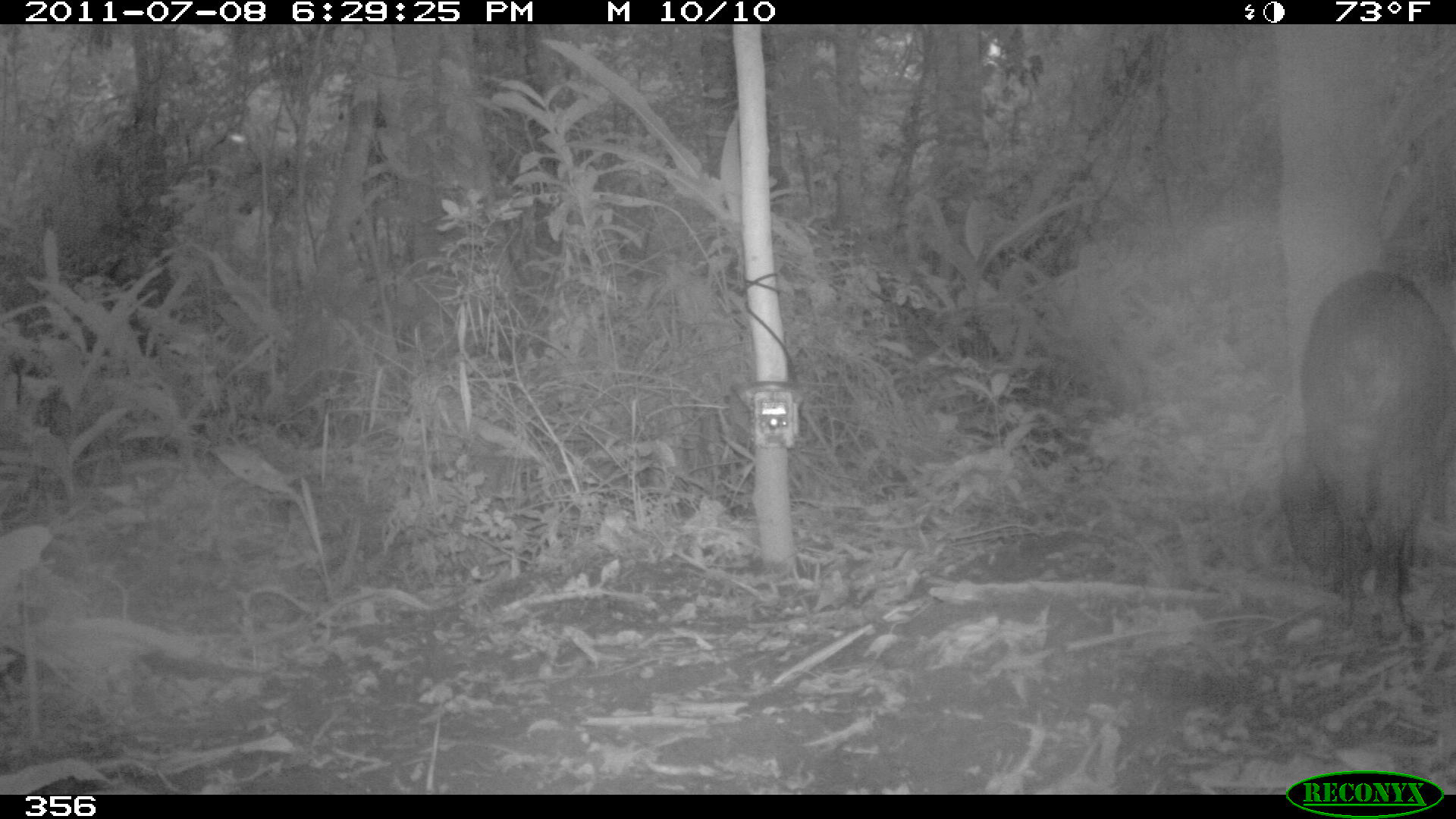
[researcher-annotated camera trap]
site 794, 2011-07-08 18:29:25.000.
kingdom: Animalia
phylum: Chordata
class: Mammalia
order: Artiodactyla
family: Tayassuidae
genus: Tayassu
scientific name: Tayassu pecari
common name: white-lipped peccary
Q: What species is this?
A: Tayassu pecari (white-lipped peccary).